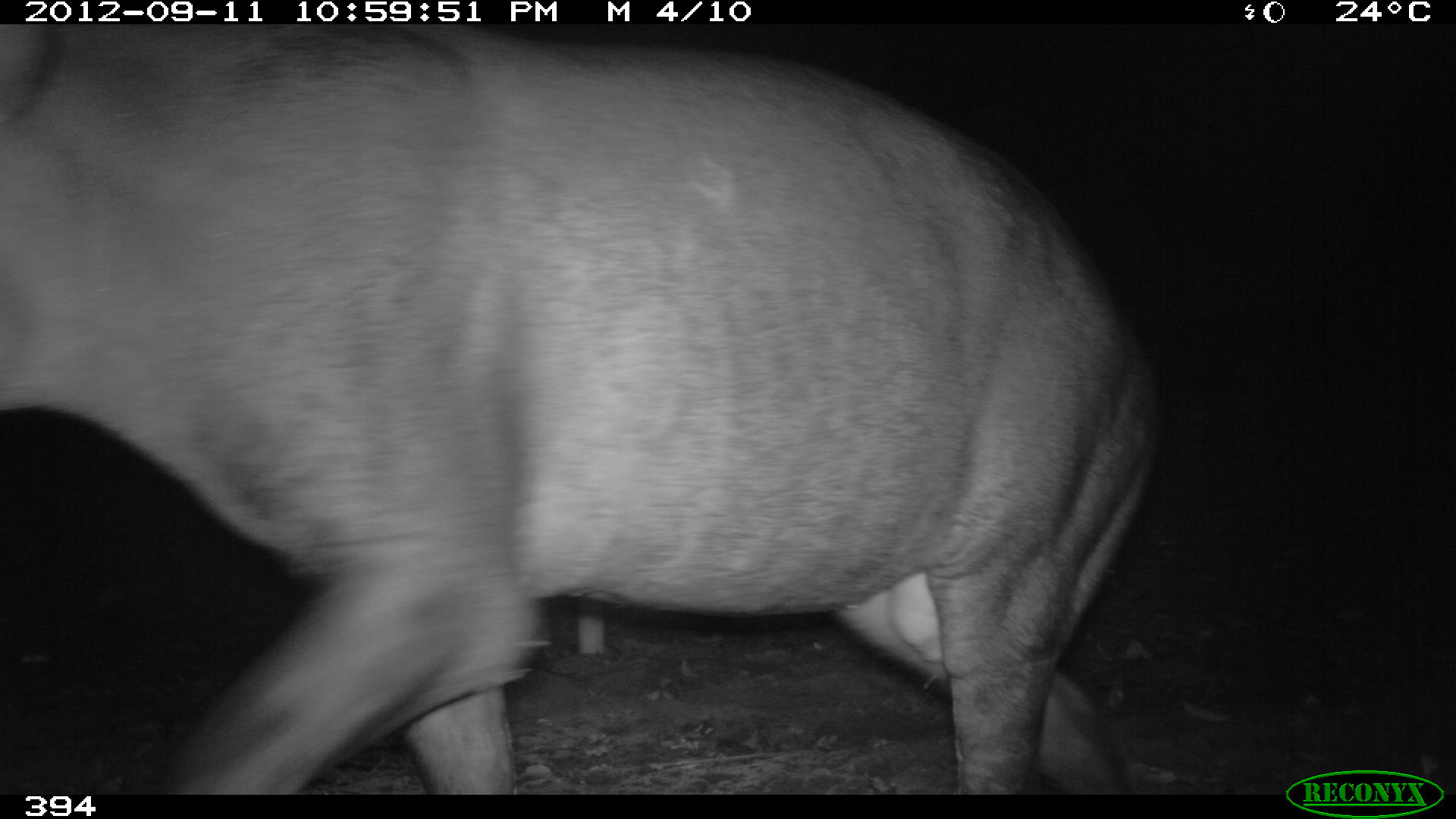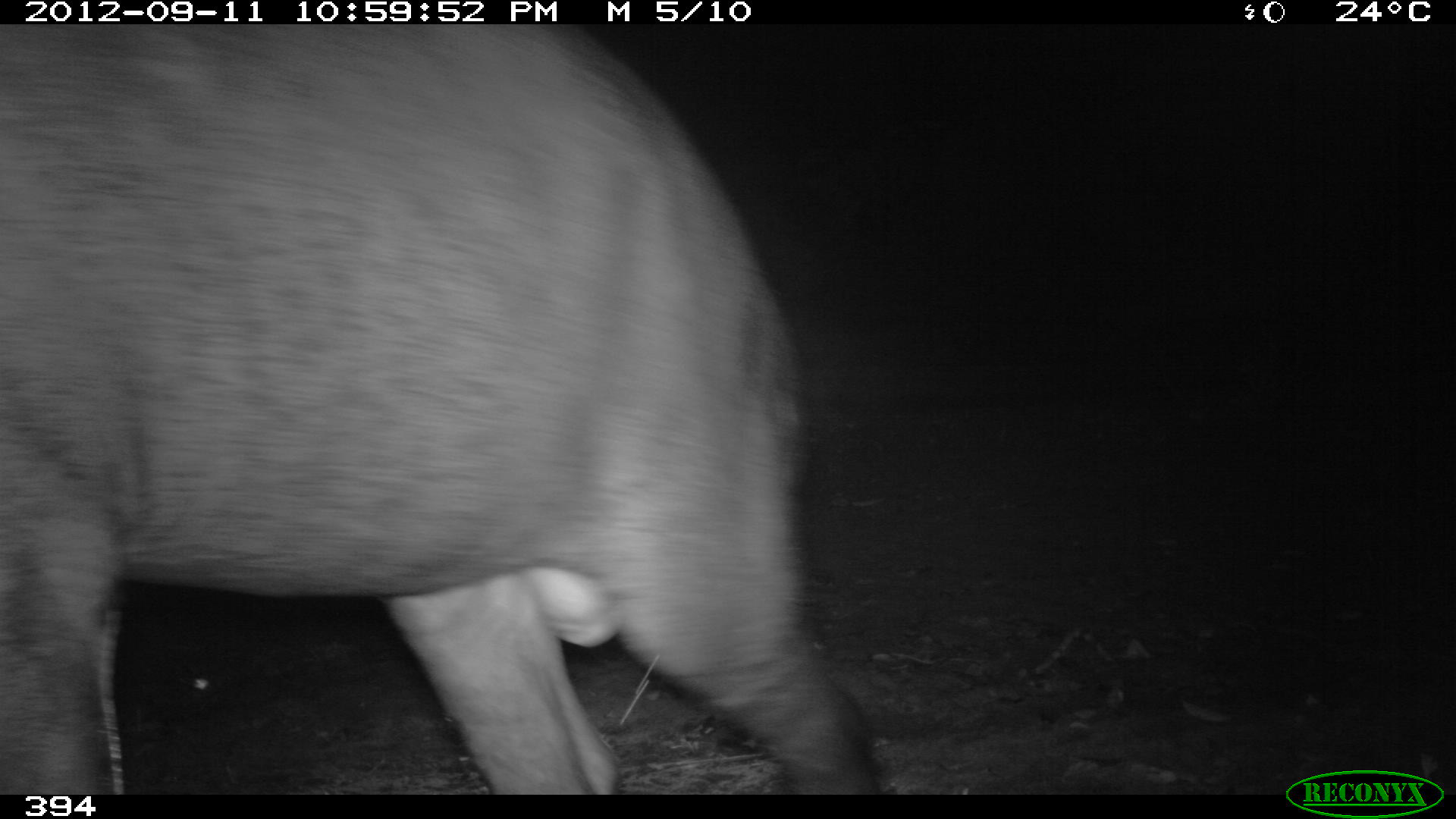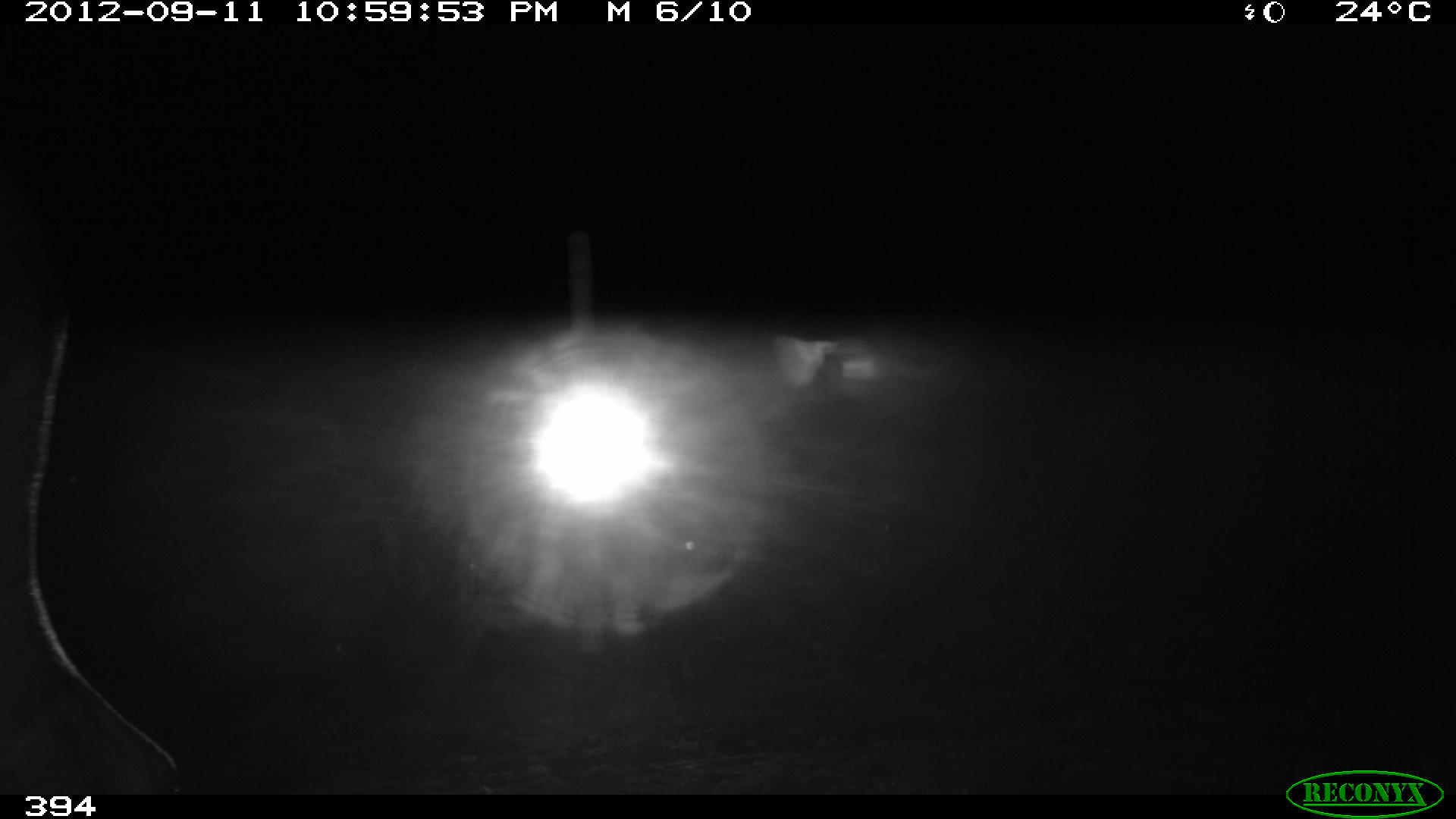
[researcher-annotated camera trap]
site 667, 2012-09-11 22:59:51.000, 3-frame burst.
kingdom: Animalia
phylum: Chordata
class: Mammalia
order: Perissodactyla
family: Tapiridae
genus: Tapirus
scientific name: Tapirus terrestris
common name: south american tapir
Tapirus terrestris (south american tapir).